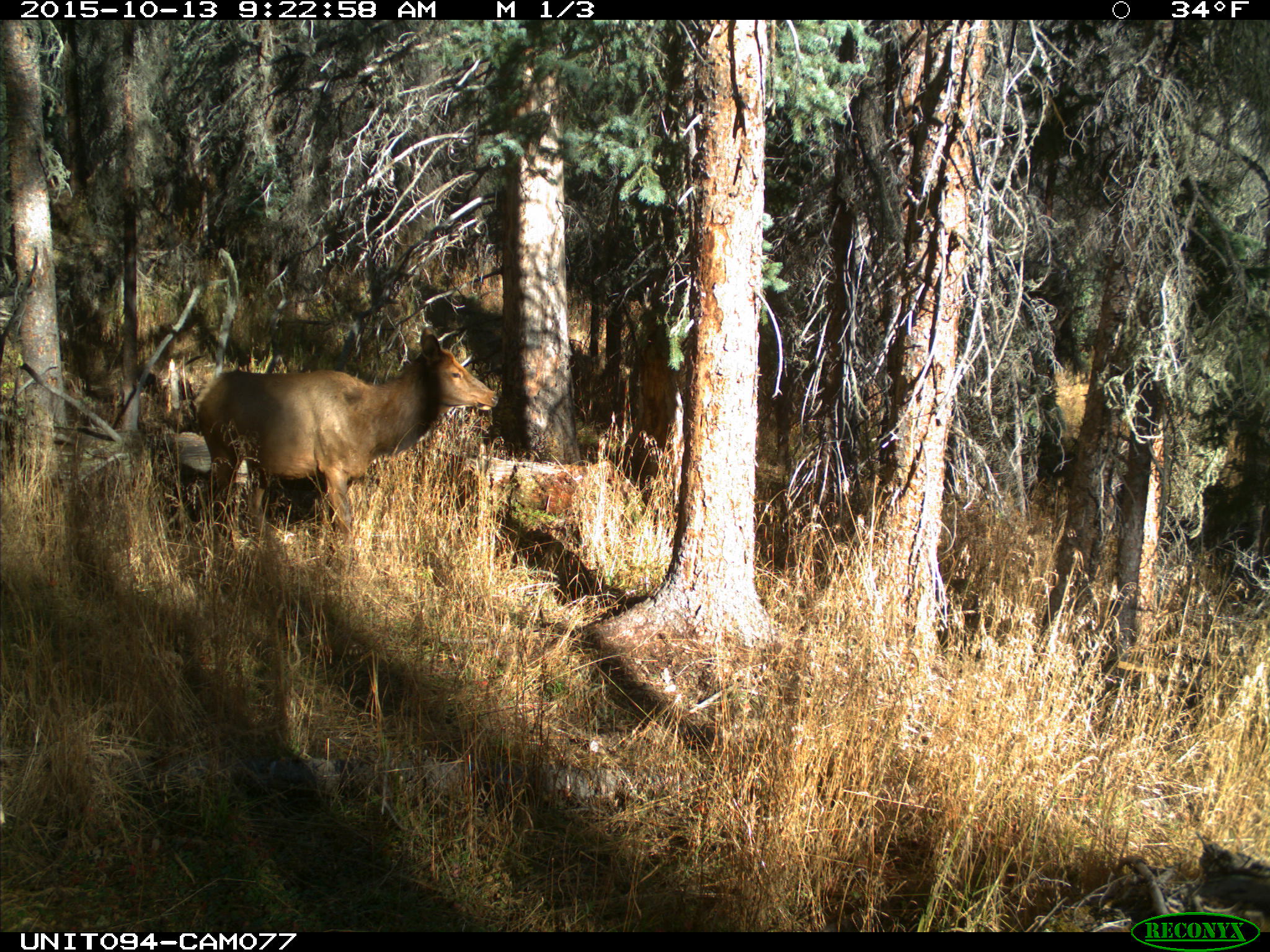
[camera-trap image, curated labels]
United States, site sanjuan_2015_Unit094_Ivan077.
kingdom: Animalia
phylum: Chordata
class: Mammalia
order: Artiodactyla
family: Cervidae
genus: Cervus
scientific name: Cervus elaphus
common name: red deer